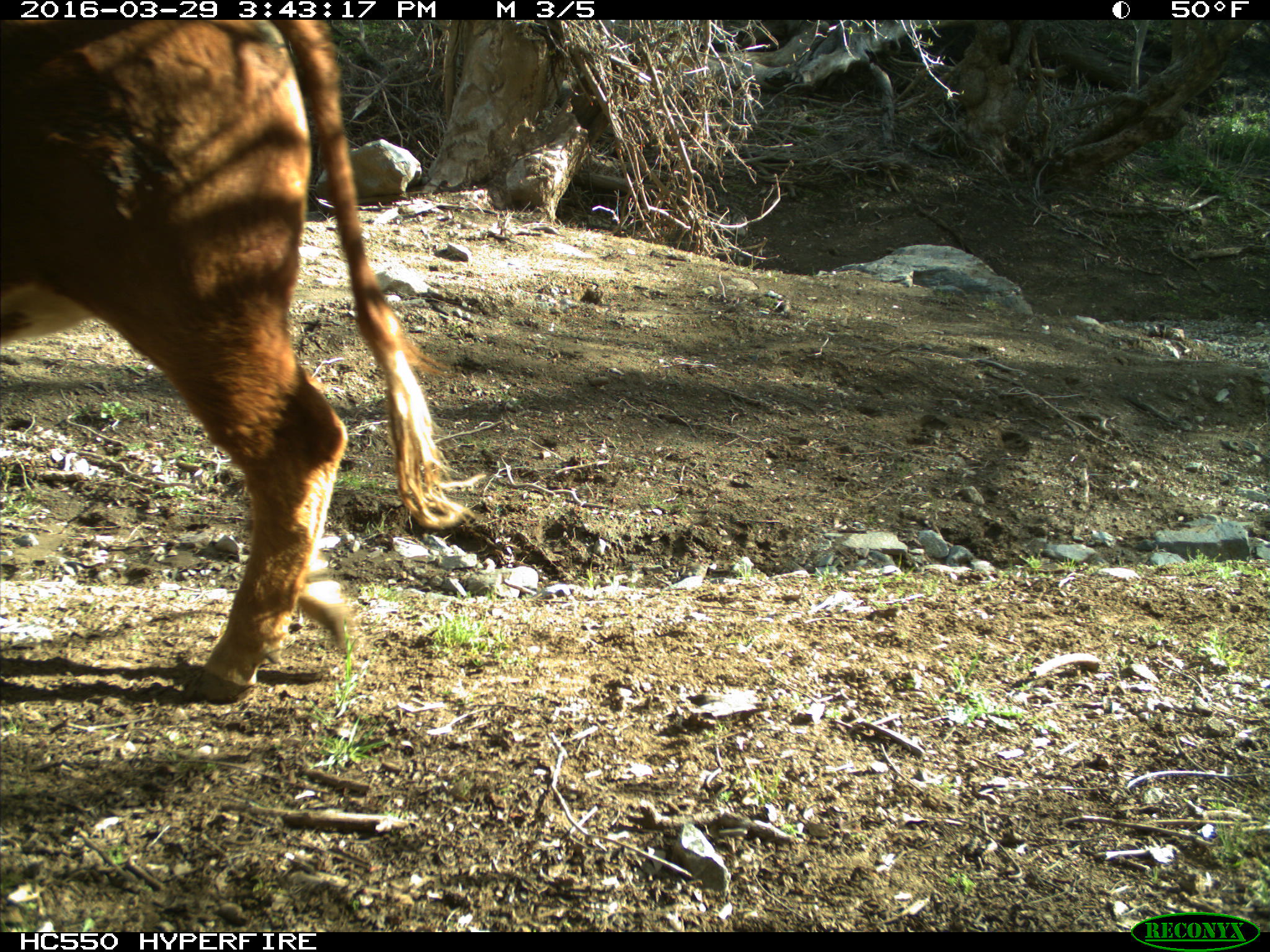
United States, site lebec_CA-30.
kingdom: Animalia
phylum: Chordata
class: Mammalia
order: Artiodactyla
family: Bovidae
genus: Bos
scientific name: Bos taurus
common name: domestic cow